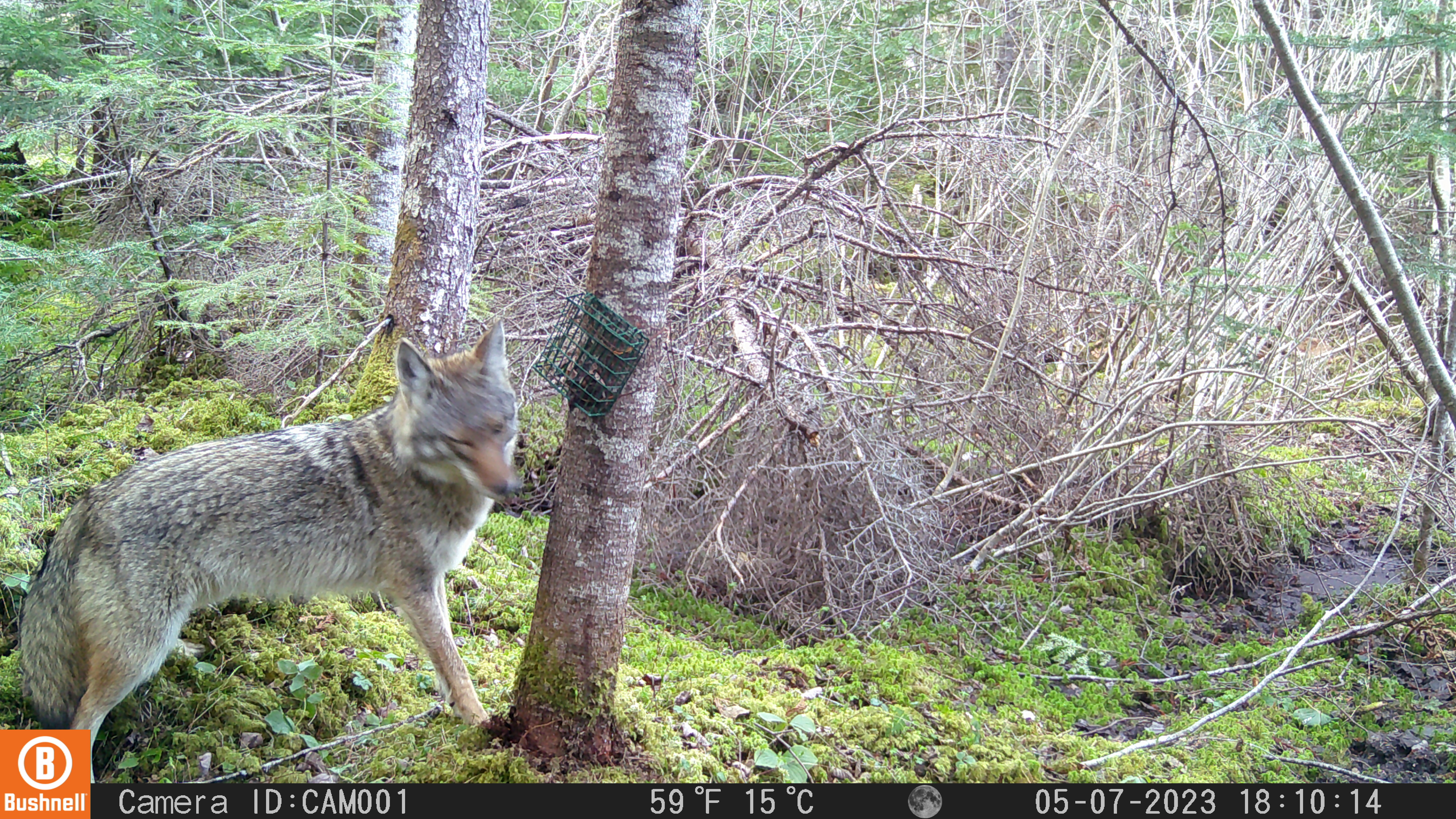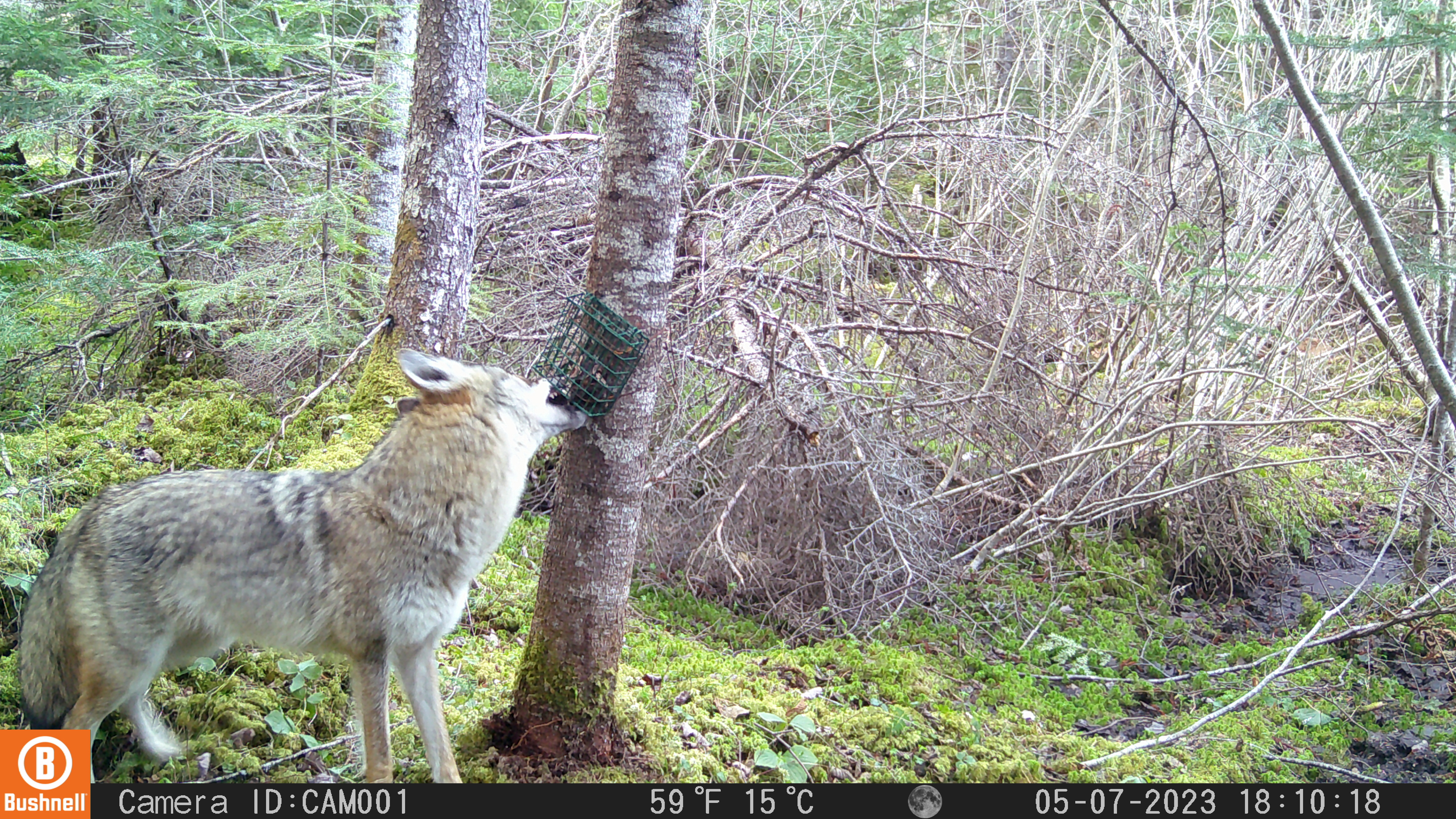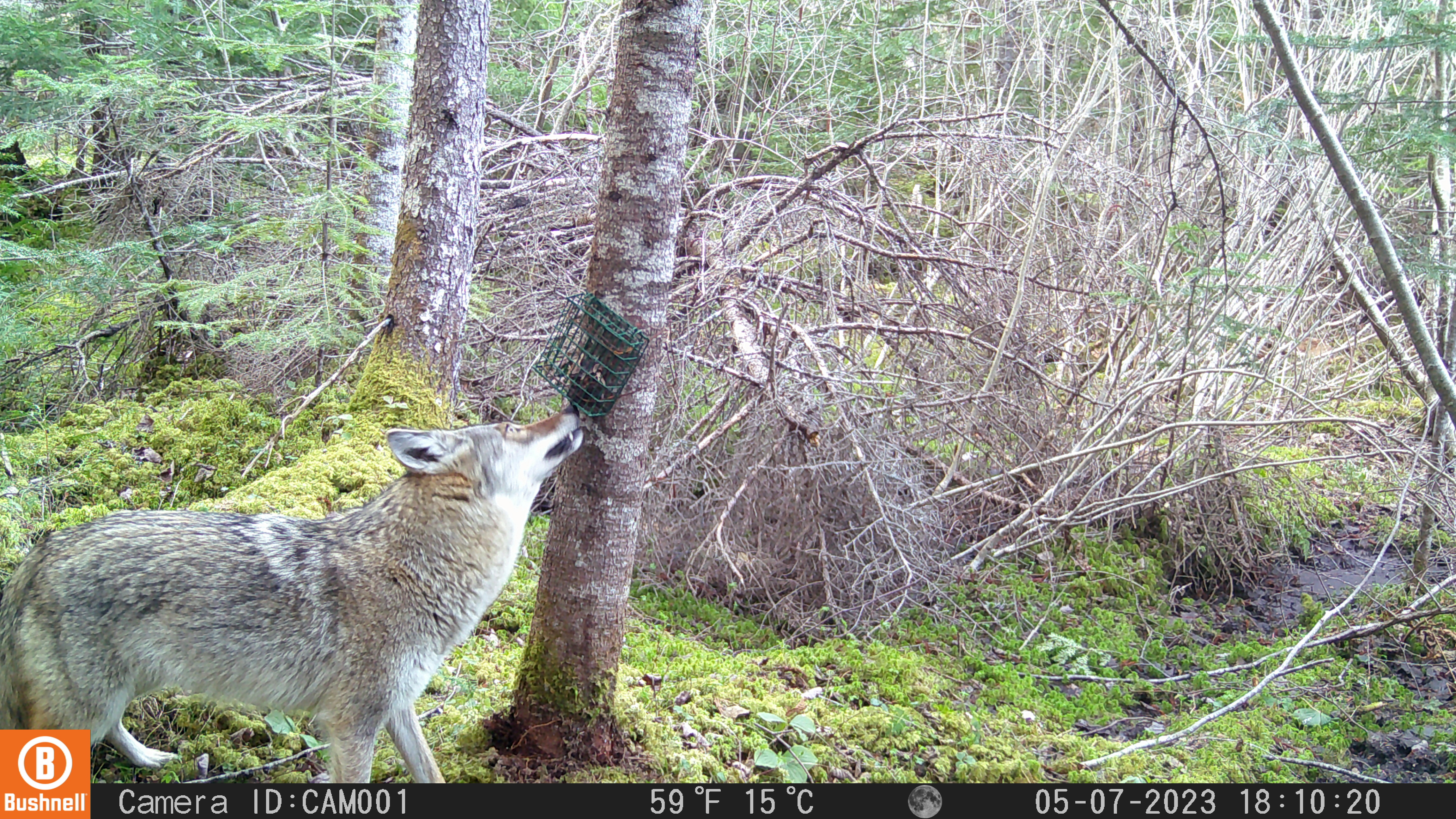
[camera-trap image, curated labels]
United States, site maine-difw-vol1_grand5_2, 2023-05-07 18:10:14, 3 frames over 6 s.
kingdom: Animalia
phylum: Chordata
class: Mammalia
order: Carnivora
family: Canidae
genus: Canis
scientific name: Canis latrans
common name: coyote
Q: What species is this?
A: Coyote (Canis latrans).